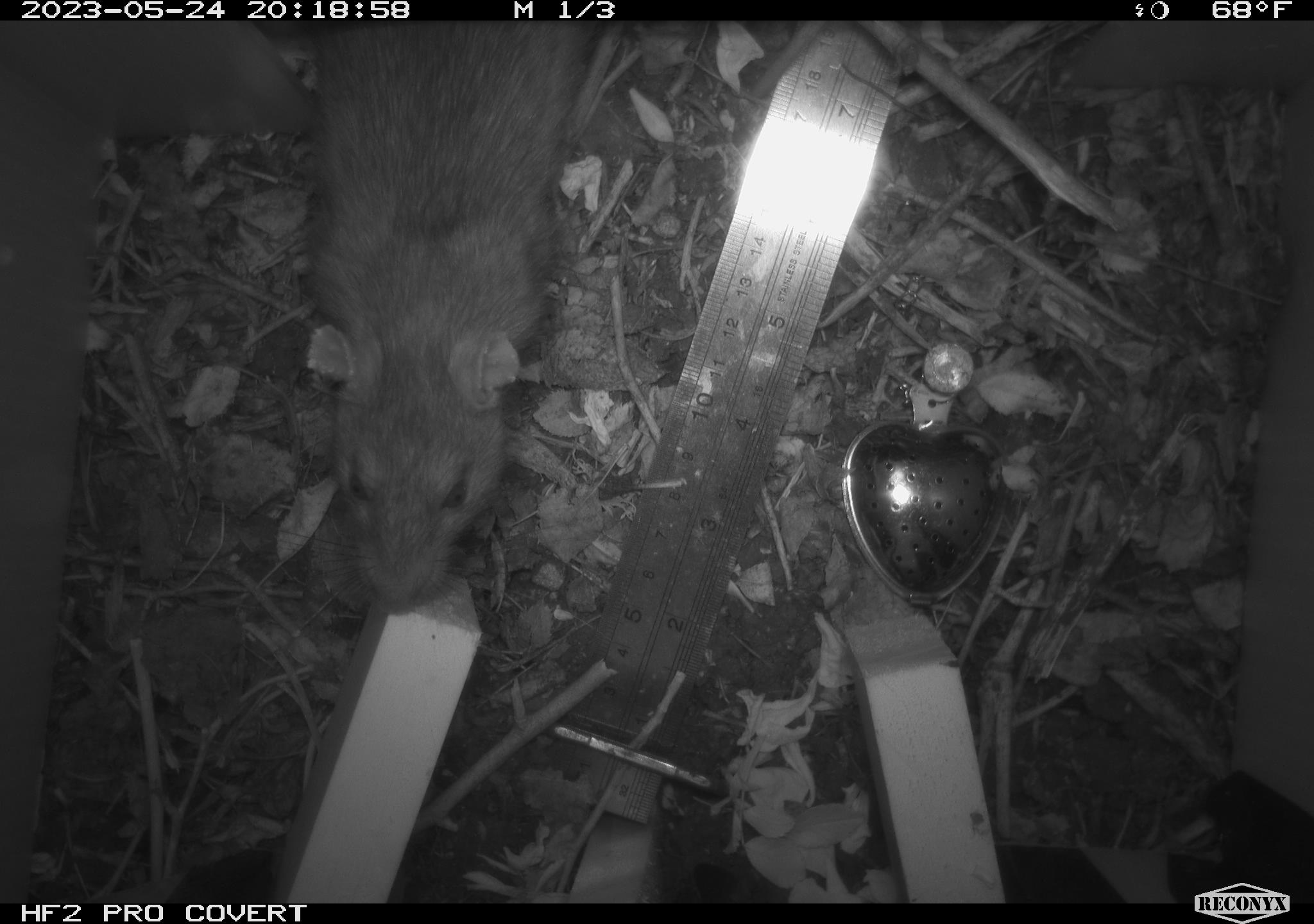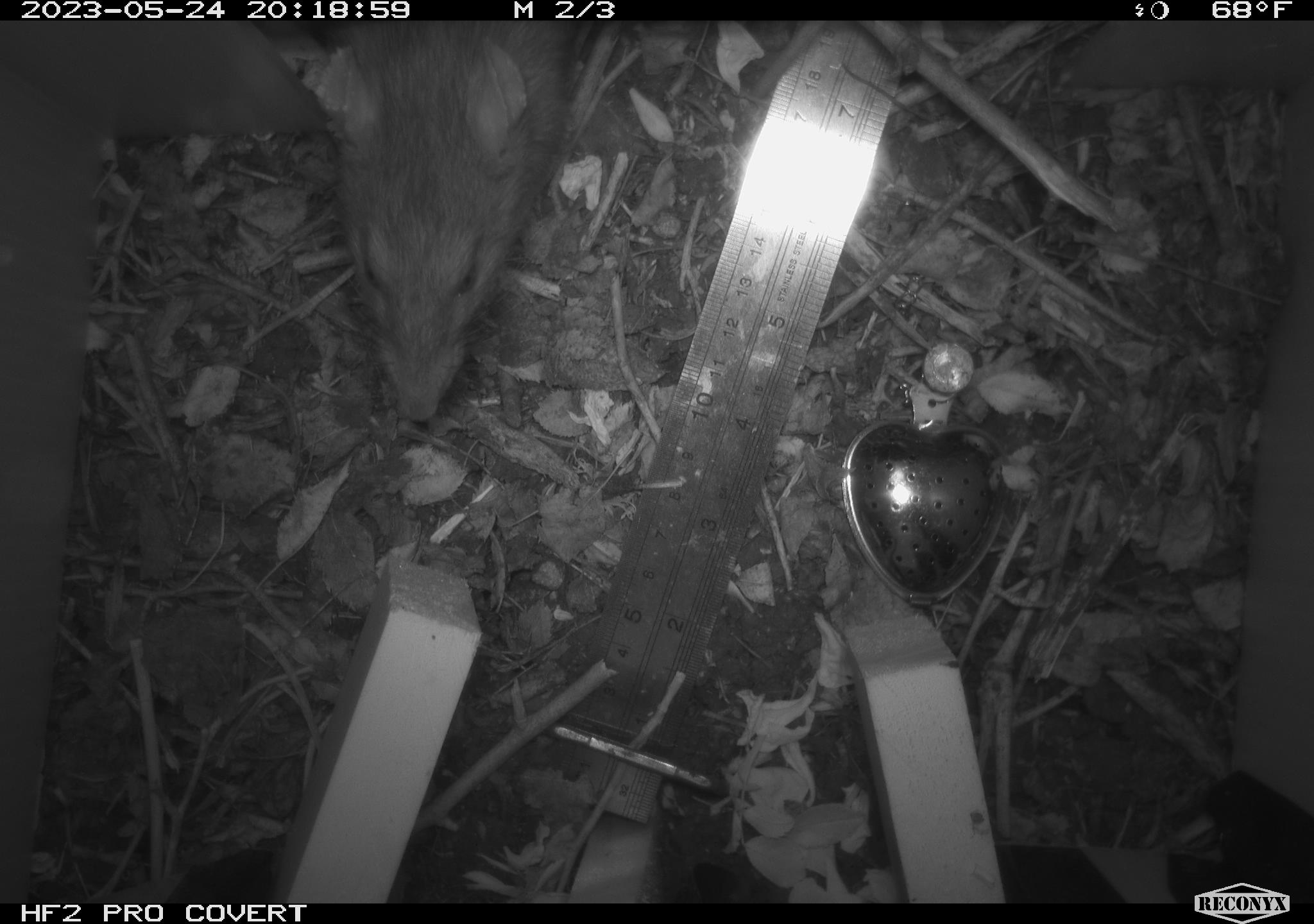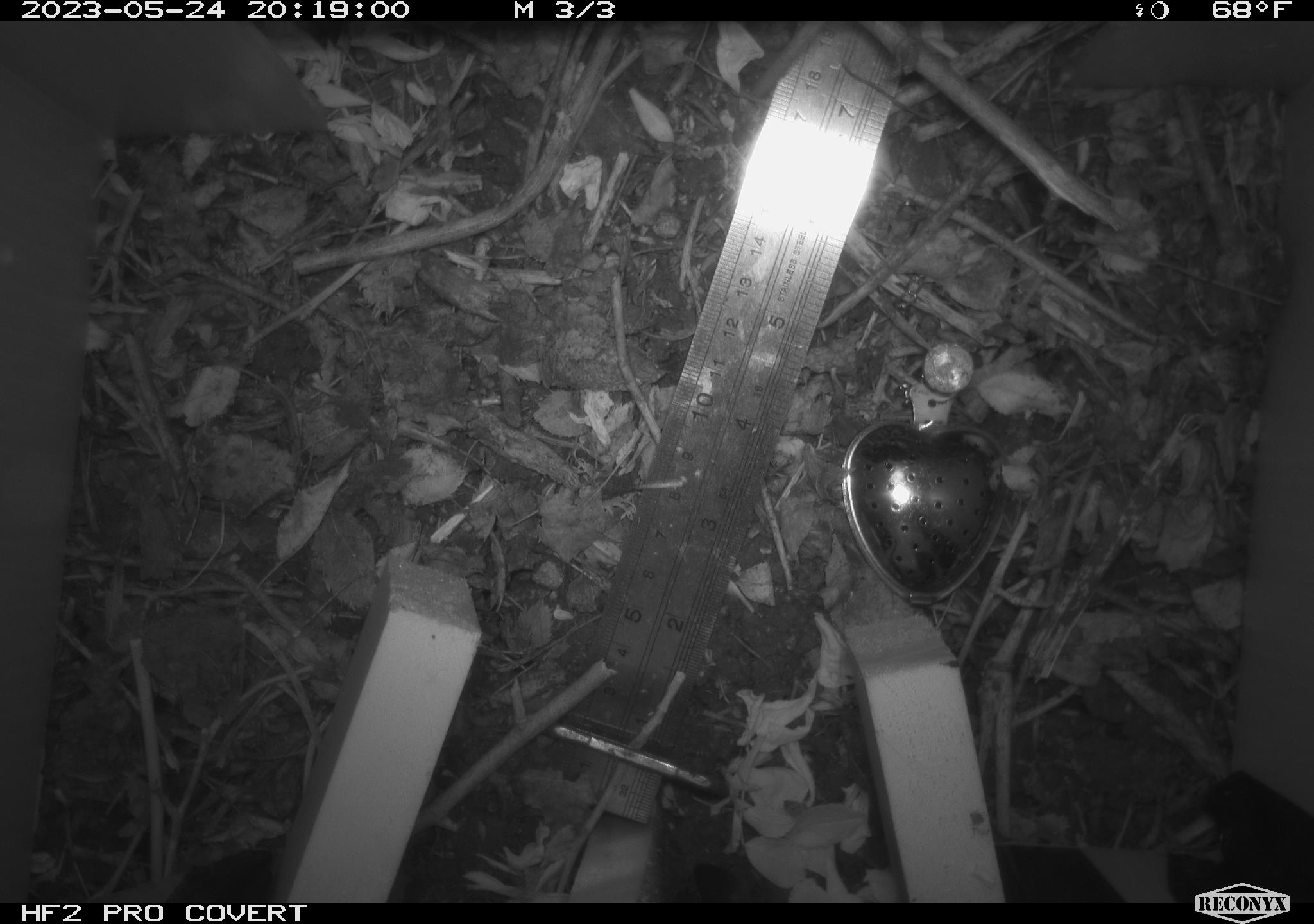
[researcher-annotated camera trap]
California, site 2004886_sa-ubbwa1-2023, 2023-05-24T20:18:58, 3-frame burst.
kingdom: Animalia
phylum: Chordata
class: Mammalia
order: Rodentia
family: Muridae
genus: Rattus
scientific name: Rattus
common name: rat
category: rattus species